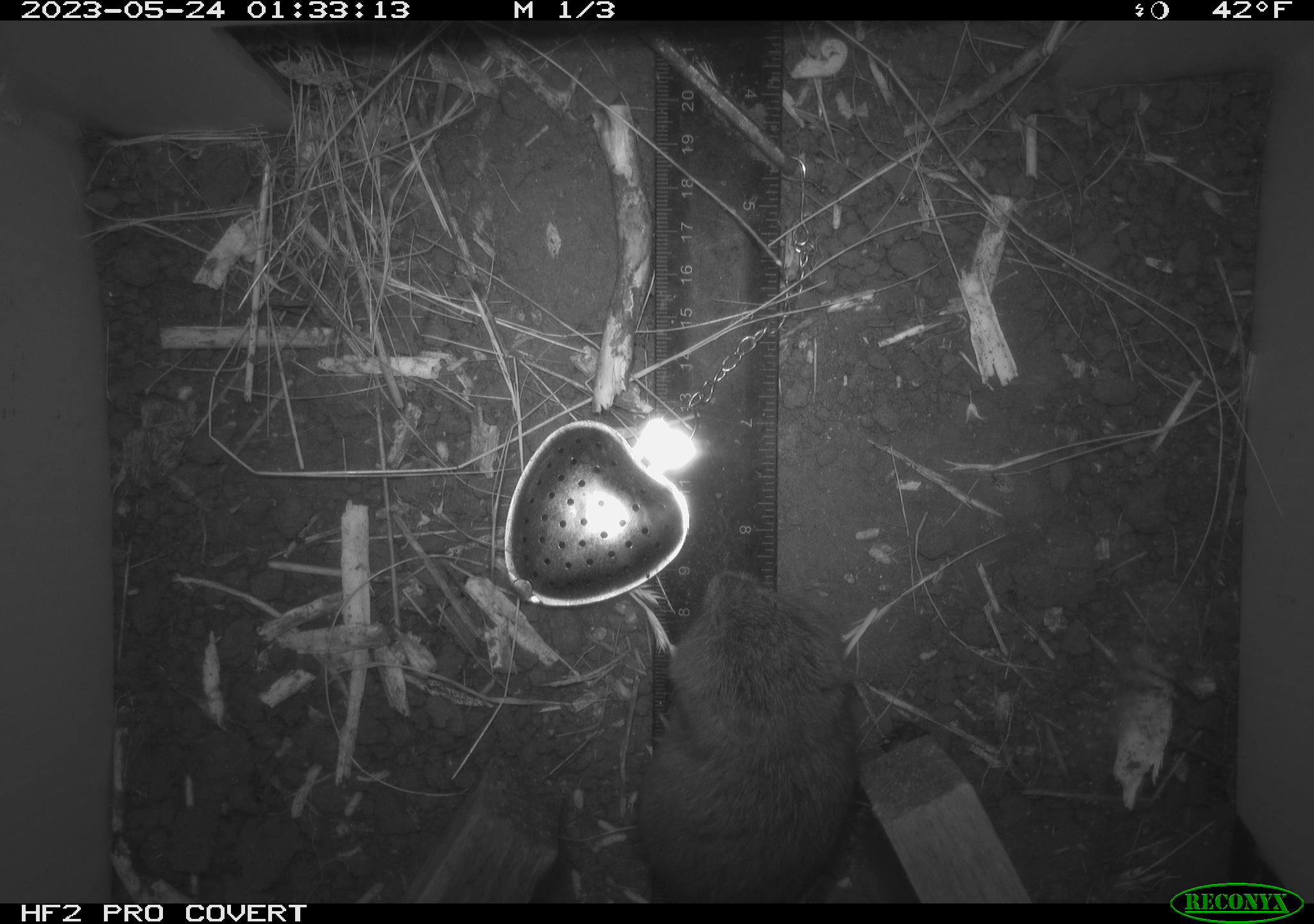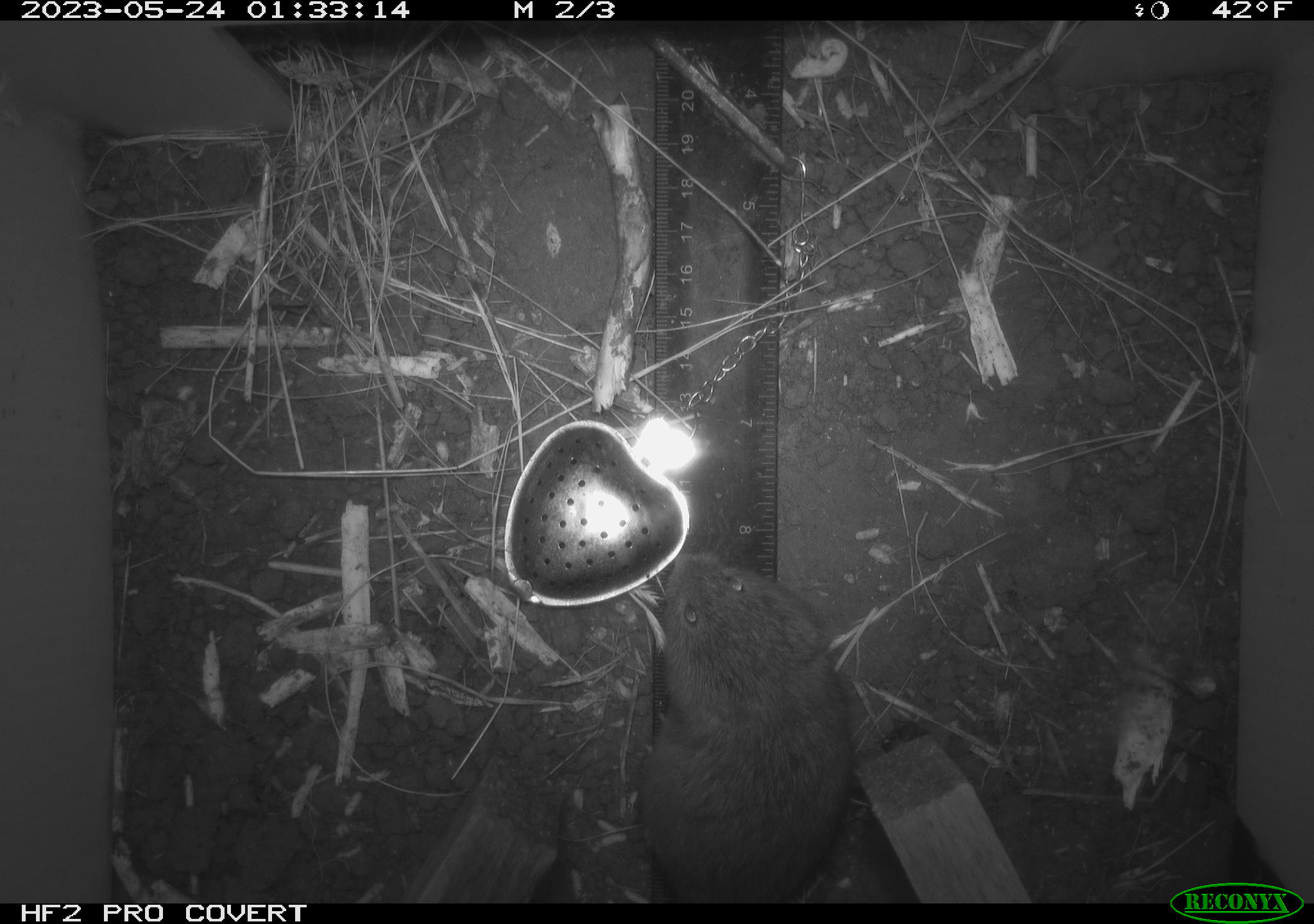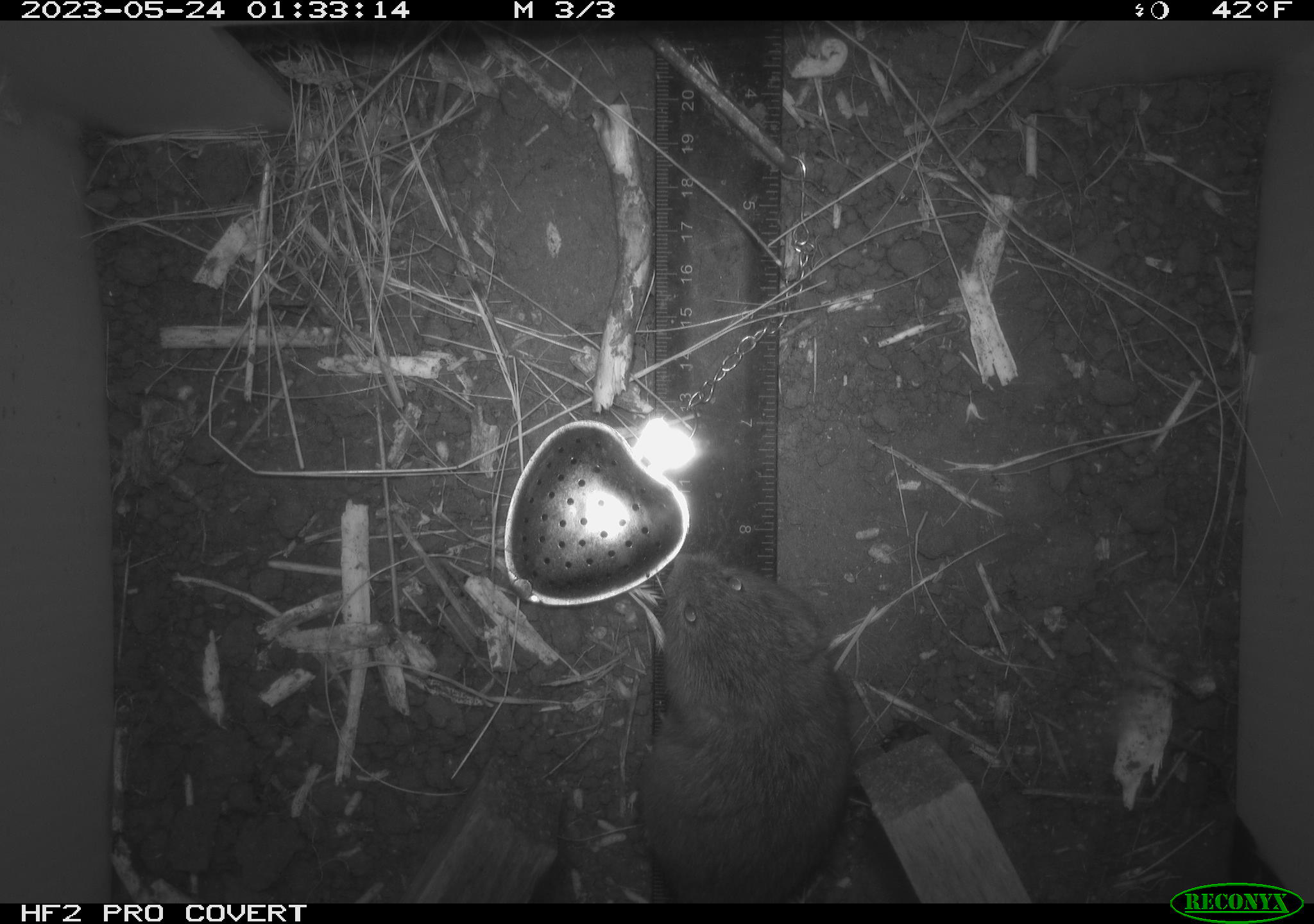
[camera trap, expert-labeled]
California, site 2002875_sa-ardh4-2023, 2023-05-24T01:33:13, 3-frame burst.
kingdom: Animalia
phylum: Chordata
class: Mammalia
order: Rodentia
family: Cricetidae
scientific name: Arvicolinae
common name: voles, lemmings, and muskrats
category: arvicolinae subfamily